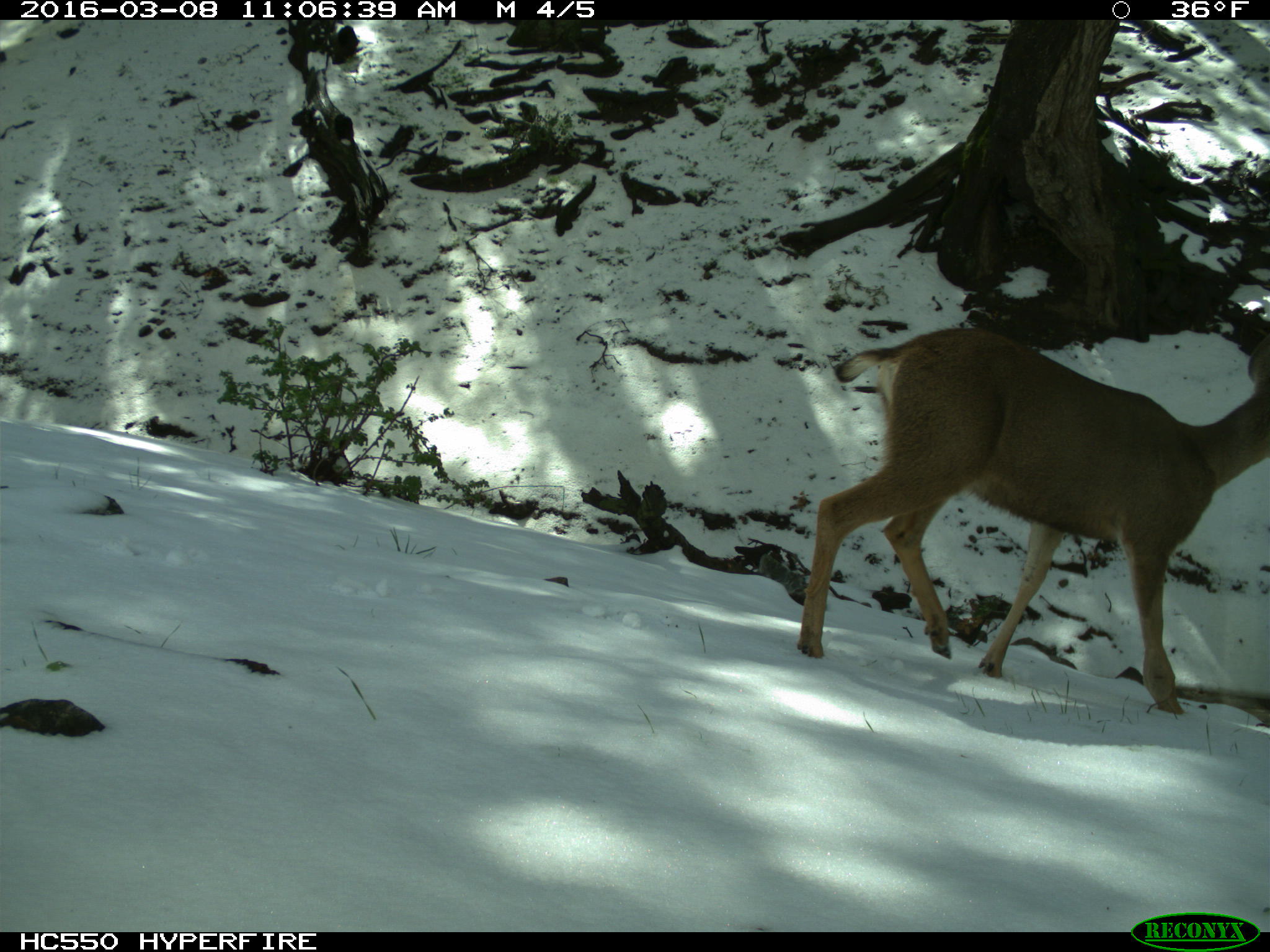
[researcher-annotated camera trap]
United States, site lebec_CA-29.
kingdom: Animalia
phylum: Chordata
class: Mammalia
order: Artiodactyla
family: Cervidae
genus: Odocoileus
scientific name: Odocoileus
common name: deer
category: unidentified deer